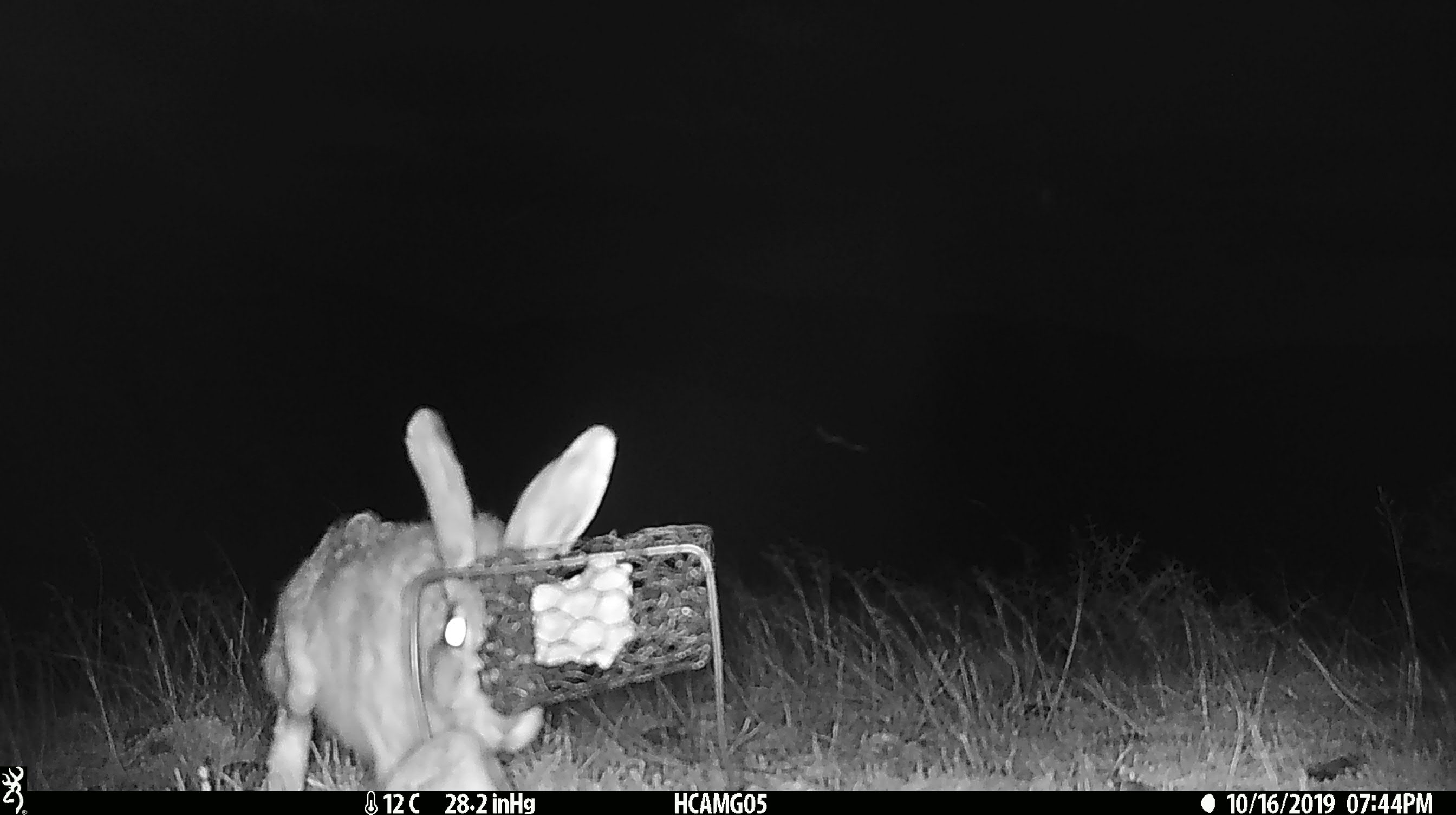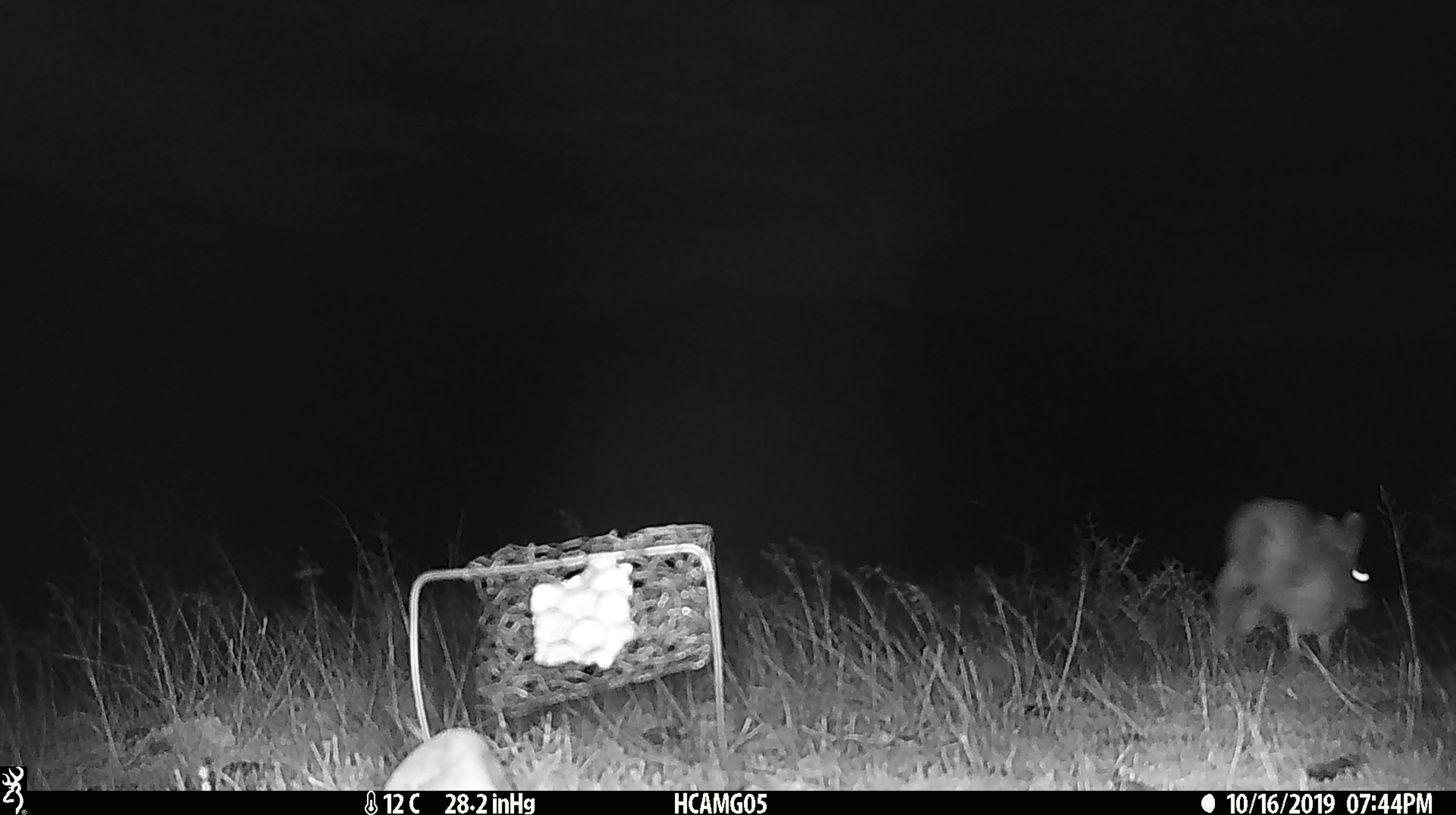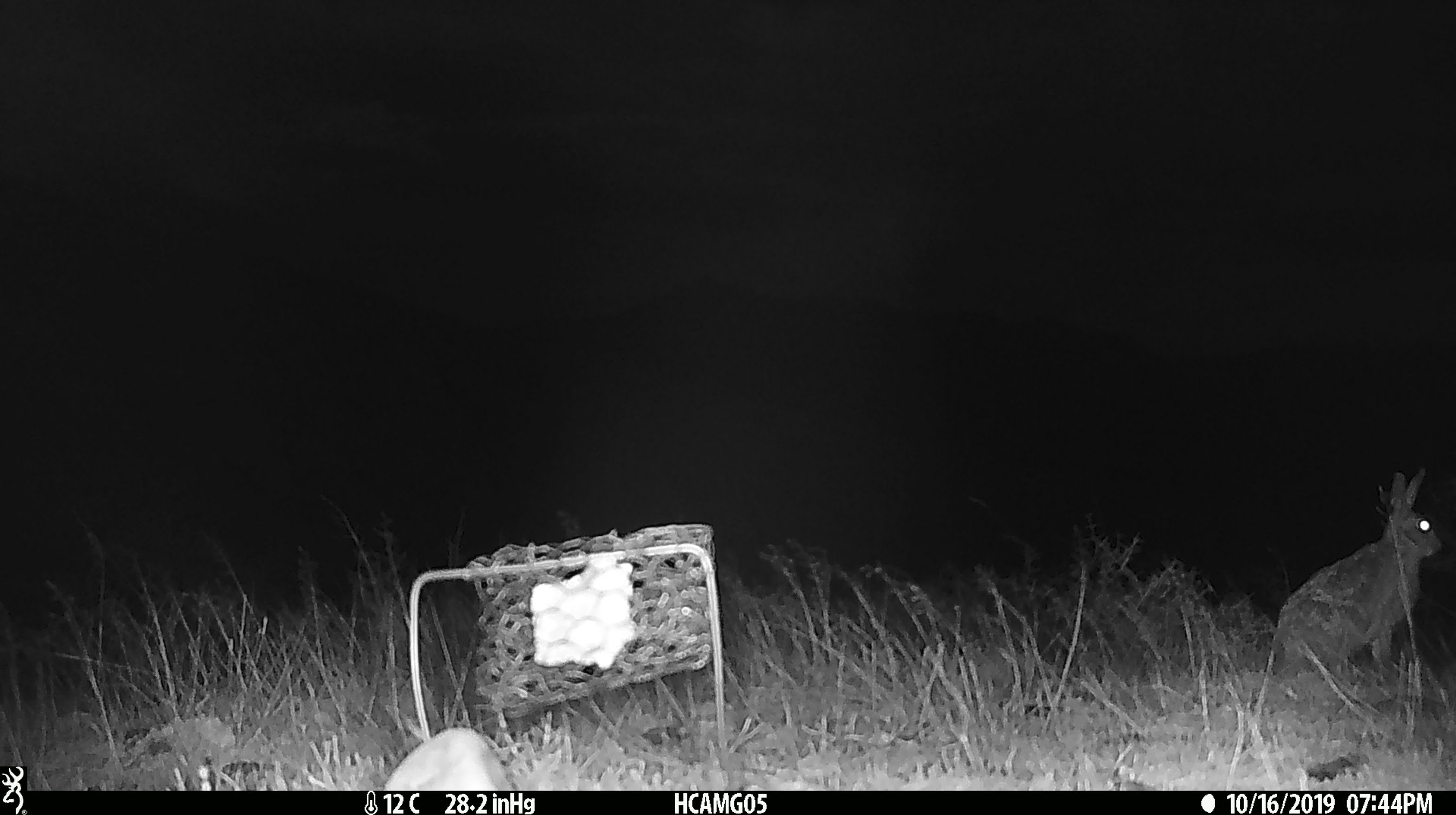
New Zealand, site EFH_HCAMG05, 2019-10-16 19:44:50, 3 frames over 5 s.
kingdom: Animalia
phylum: Chordata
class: Mammalia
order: Lagomorpha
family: Leporidae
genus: Lepus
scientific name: Lepus europaeus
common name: brown hare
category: hare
Hare (brown hare) (Lepus europaeus).